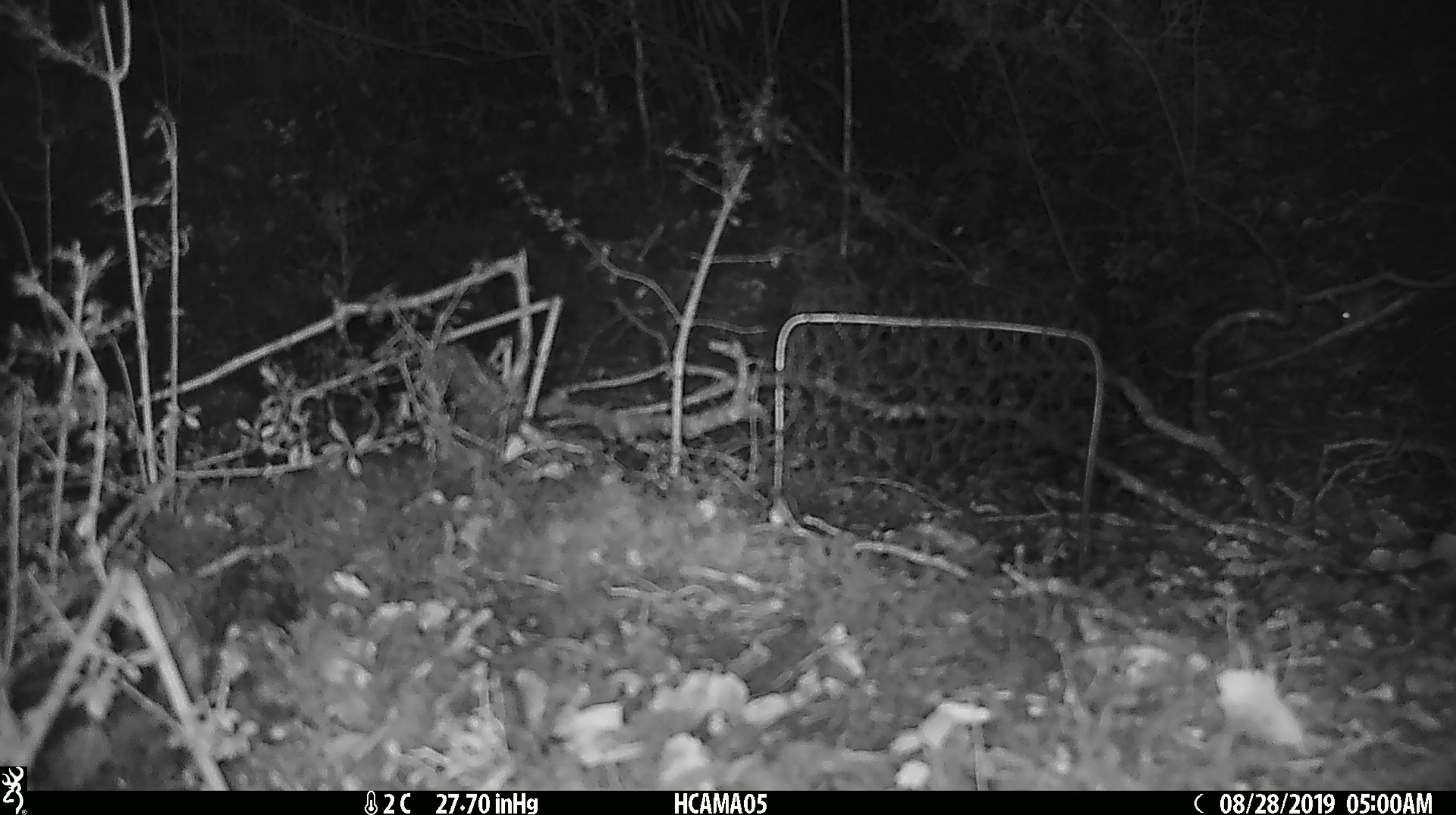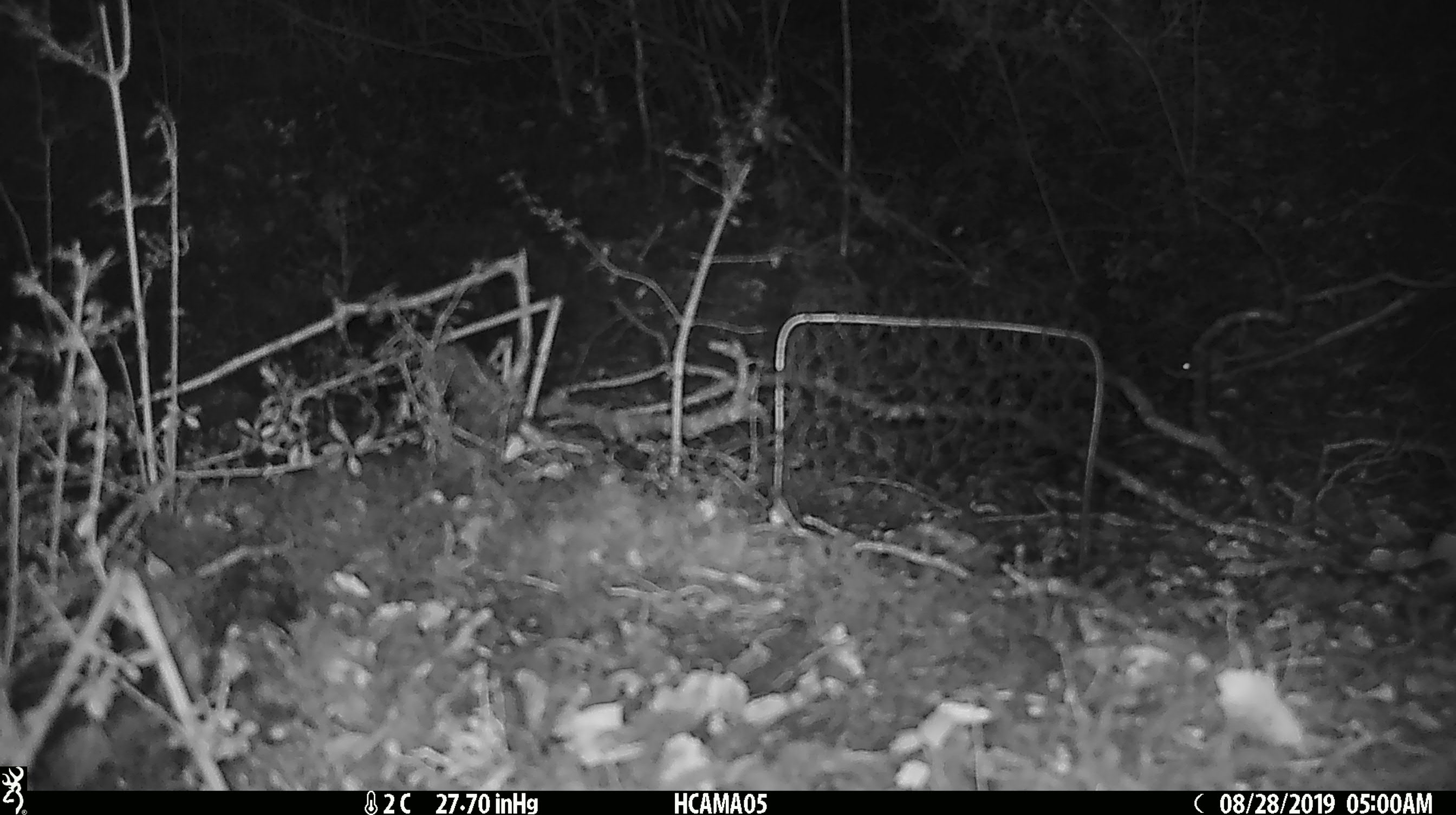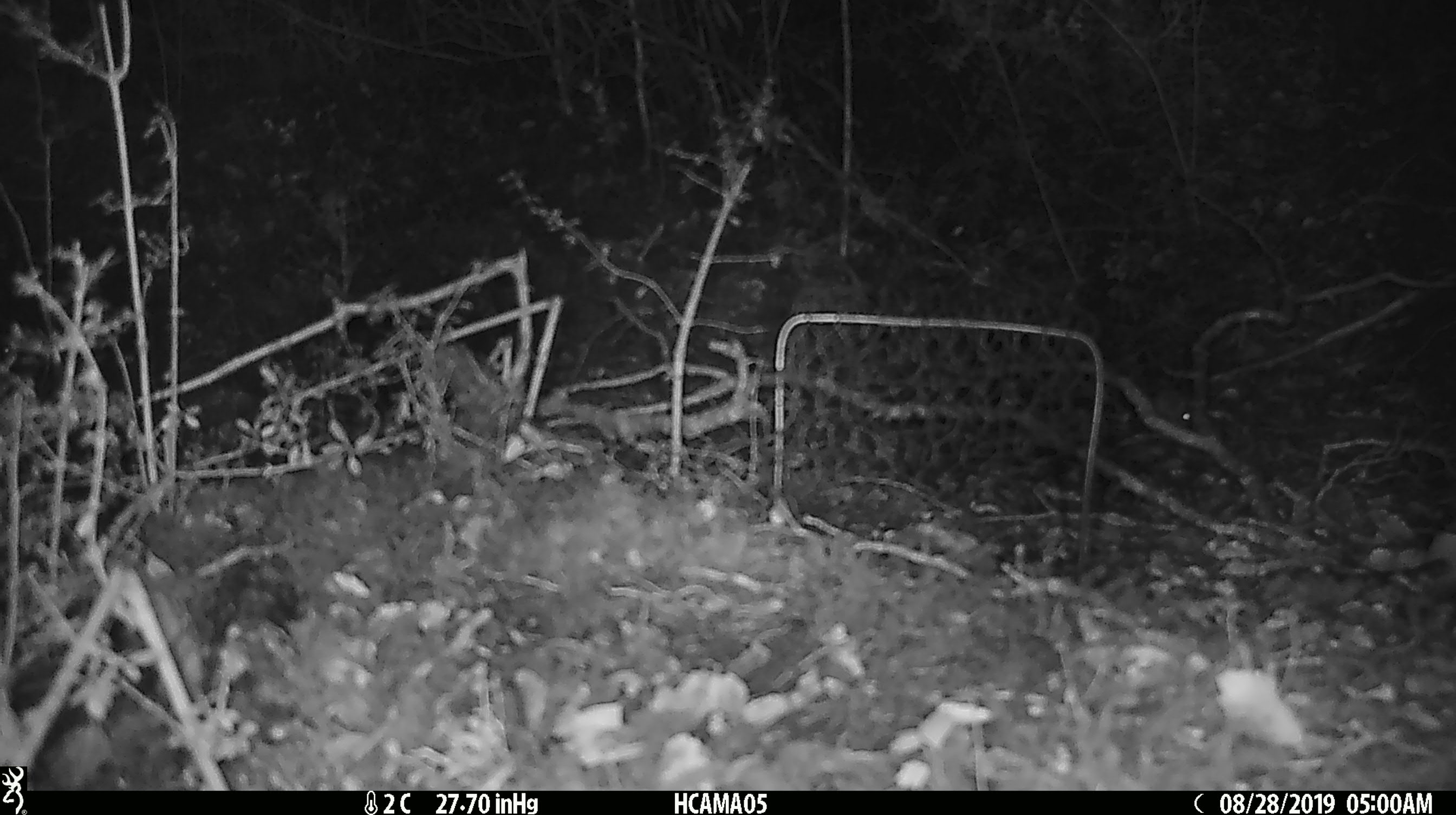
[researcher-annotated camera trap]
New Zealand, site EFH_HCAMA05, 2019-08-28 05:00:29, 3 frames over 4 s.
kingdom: Animalia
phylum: Chordata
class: Mammalia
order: Rodentia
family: Muridae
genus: Mus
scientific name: Mus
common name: mouse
Mouse (Mus).